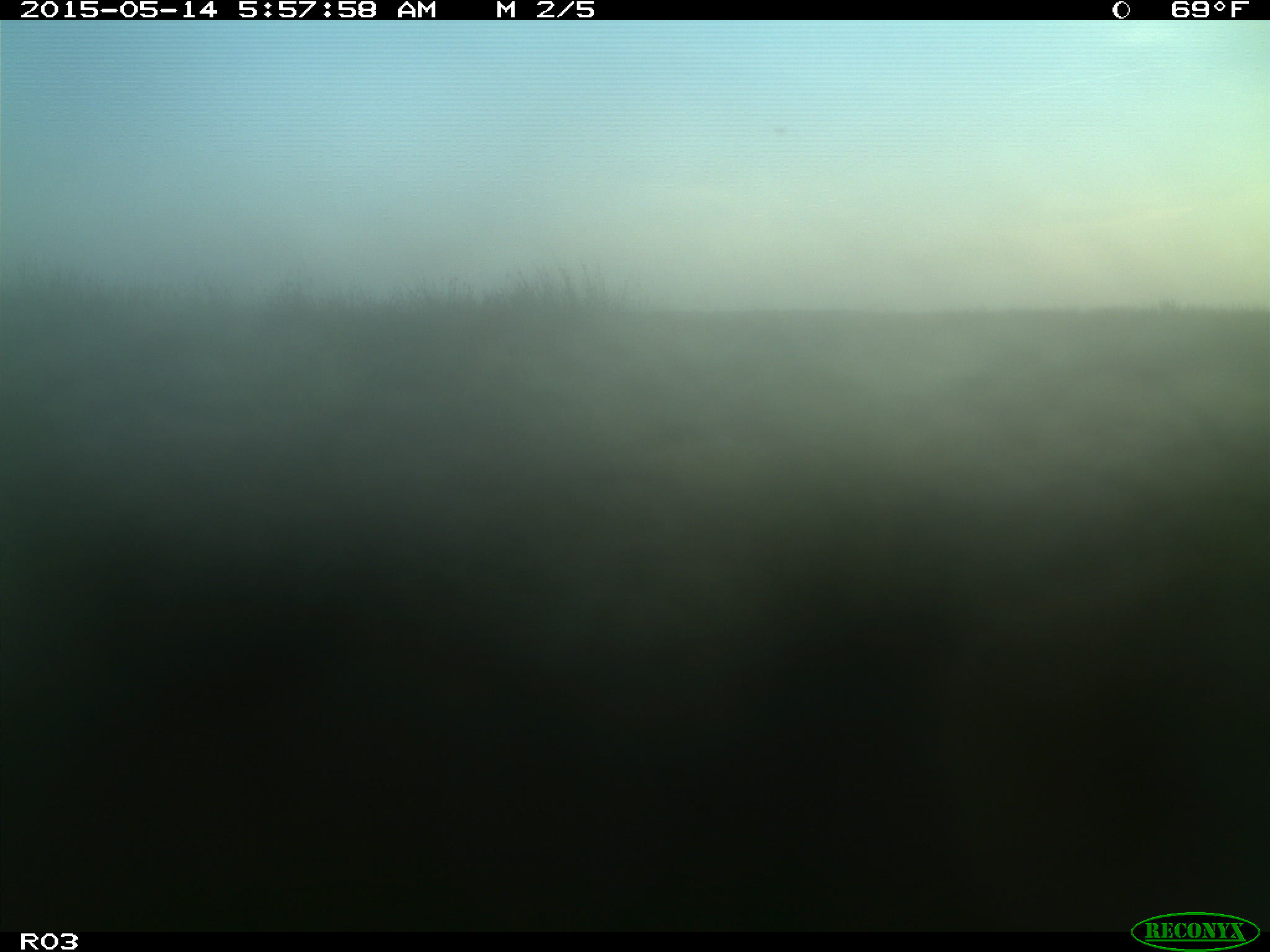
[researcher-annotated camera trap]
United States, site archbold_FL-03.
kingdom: Animalia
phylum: Chordata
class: Mammalia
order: Artiodactyla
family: Bovidae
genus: Bos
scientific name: Bos taurus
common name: domestic cow